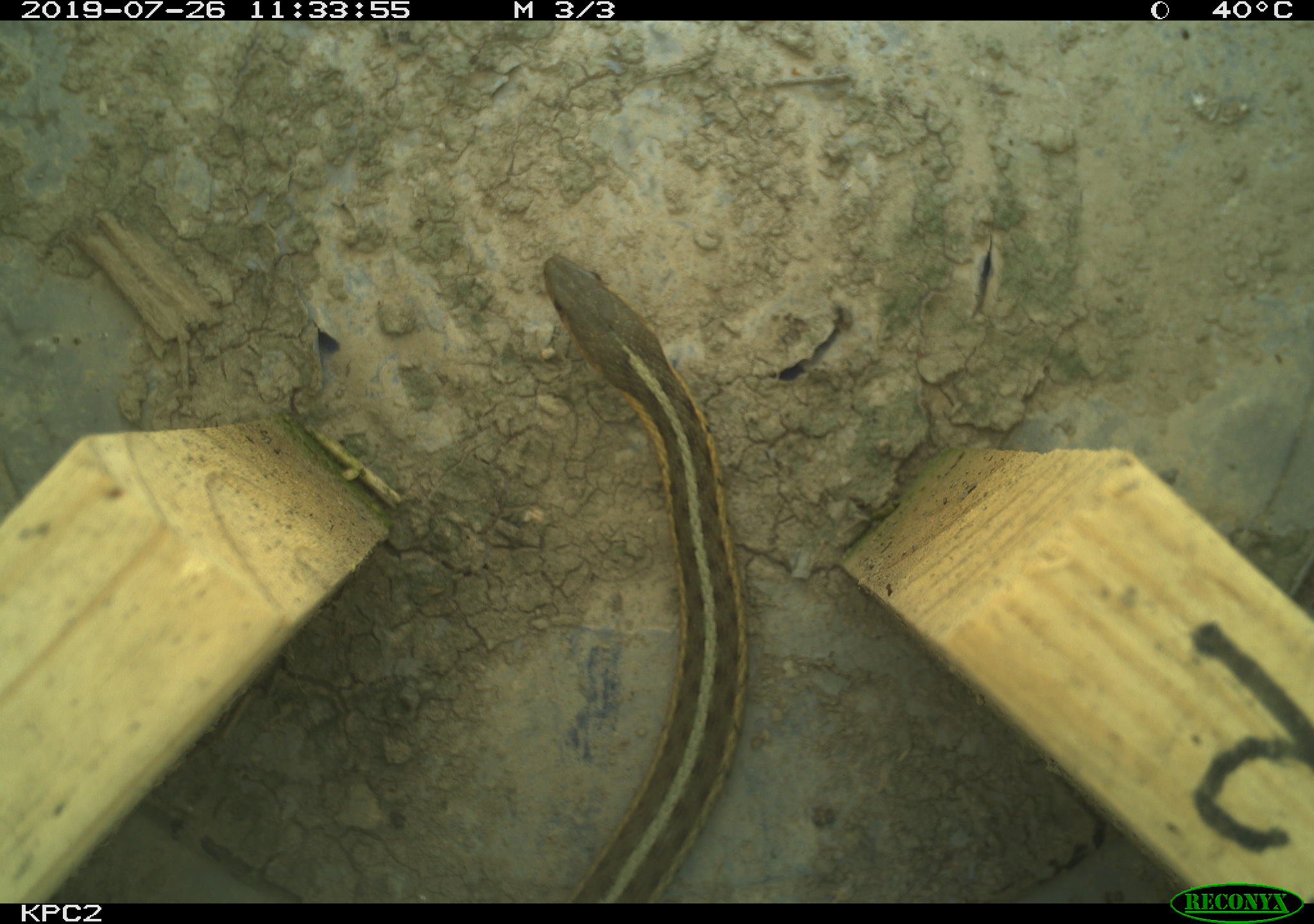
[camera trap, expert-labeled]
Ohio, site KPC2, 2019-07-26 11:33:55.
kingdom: Animalia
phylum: Chordata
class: Reptilia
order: Squamata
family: Colubridae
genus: Thamnophis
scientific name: Thamnophis sirtalis sirtalis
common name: eastern gartersnake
Eastern gartersnake (Thamnophis sirtalis sirtalis).